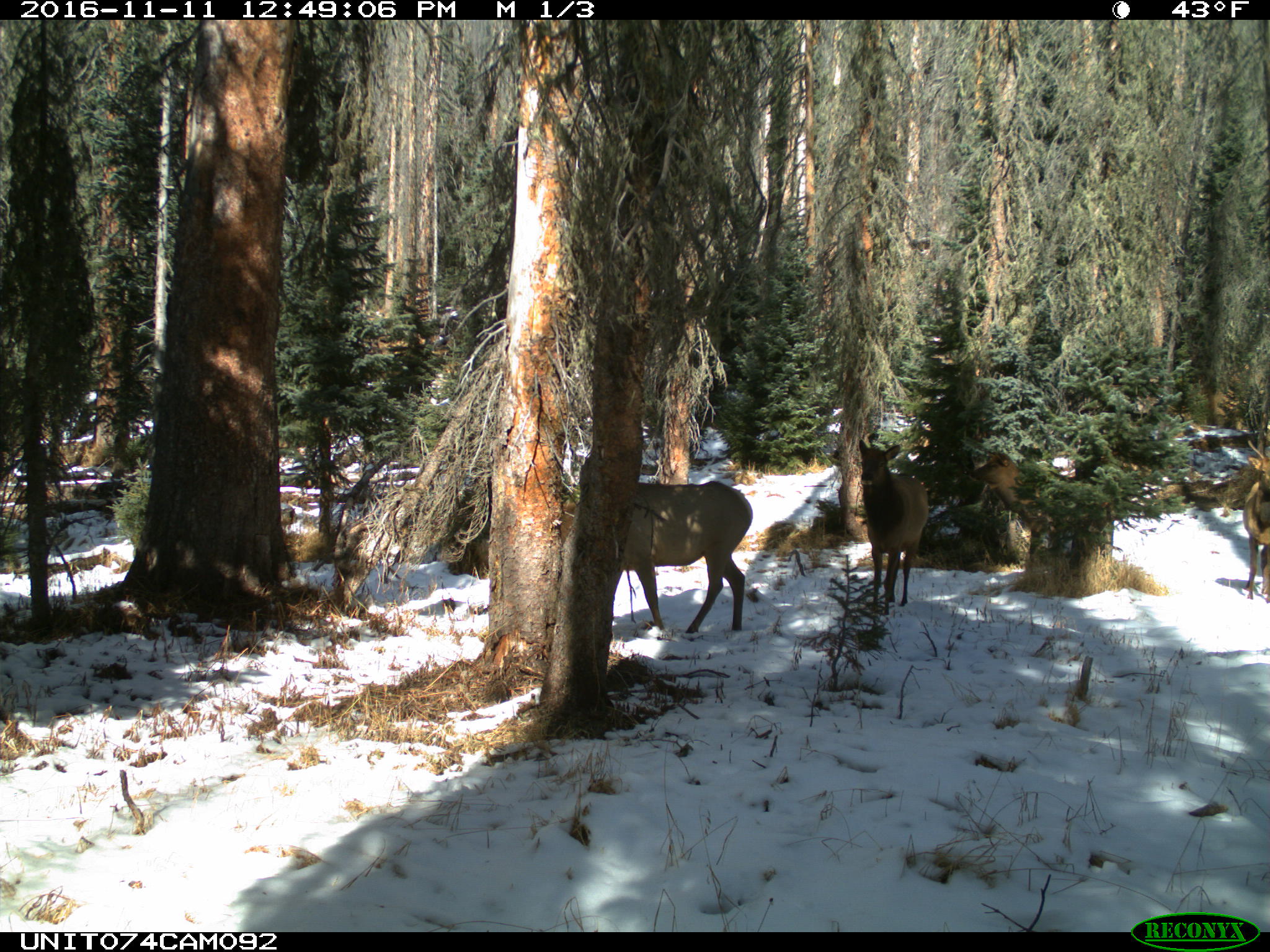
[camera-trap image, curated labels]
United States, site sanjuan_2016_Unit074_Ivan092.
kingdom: Animalia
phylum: Chordata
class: Mammalia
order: Artiodactyla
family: Cervidae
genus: Cervus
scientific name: Cervus elaphus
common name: red deer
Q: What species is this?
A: Cervus elaphus (red deer).